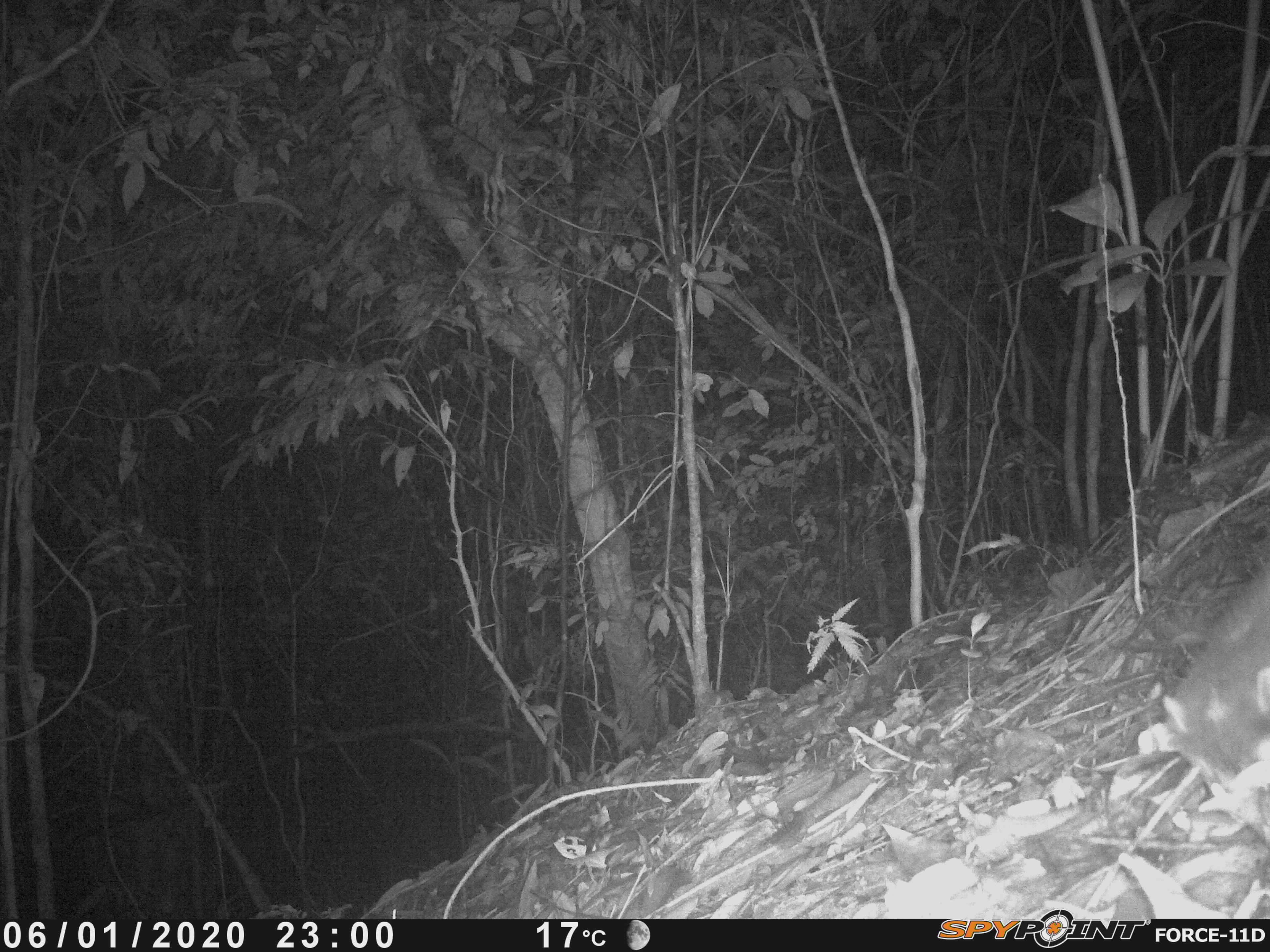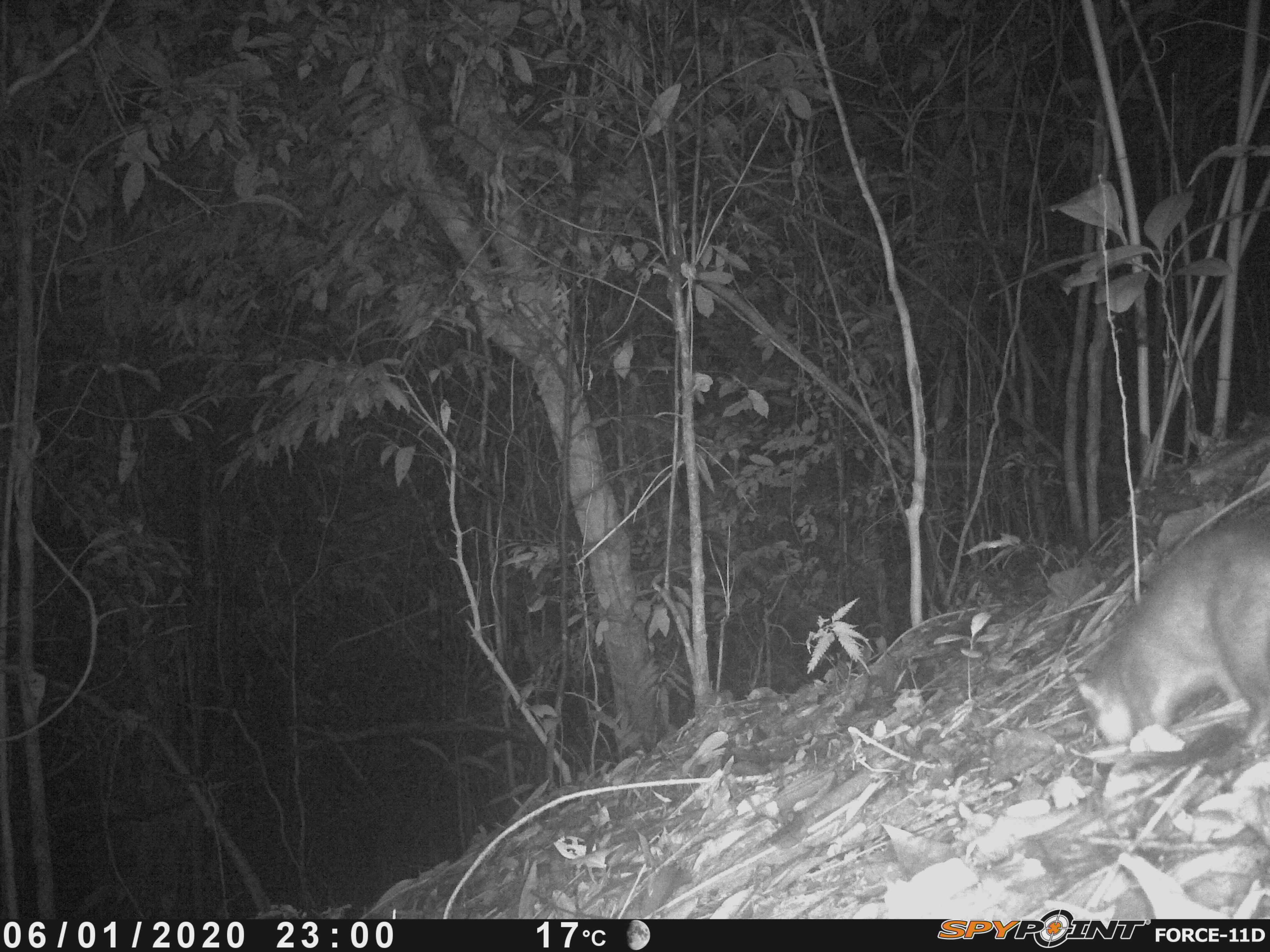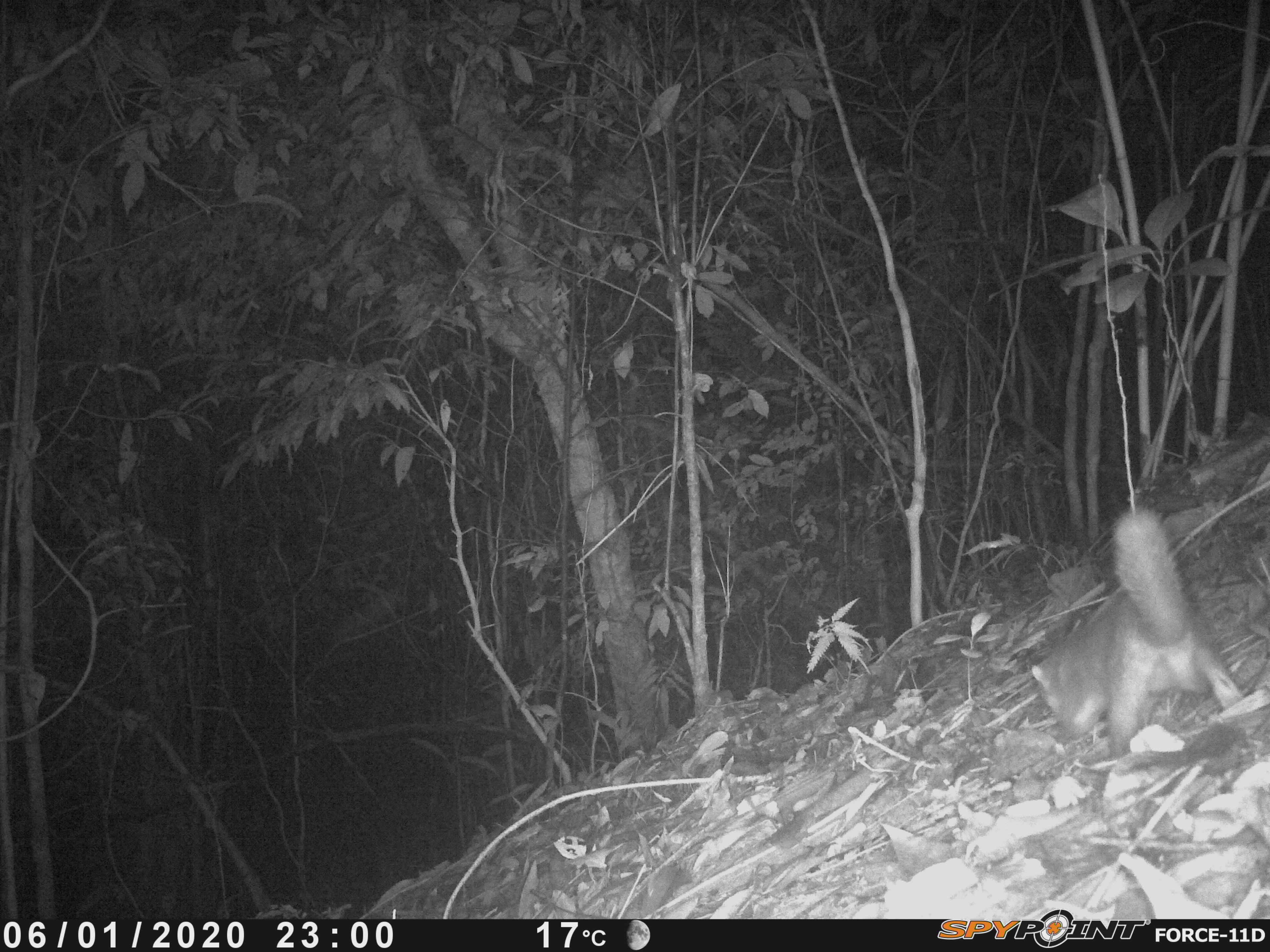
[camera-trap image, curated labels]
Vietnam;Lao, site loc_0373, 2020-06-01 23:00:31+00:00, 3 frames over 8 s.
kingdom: Animalia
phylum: Chordata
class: Mammalia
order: Carnivora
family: Mustelidae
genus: Melogale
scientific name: Melogale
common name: ferret badger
Ferret badger (Melogale). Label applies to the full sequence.